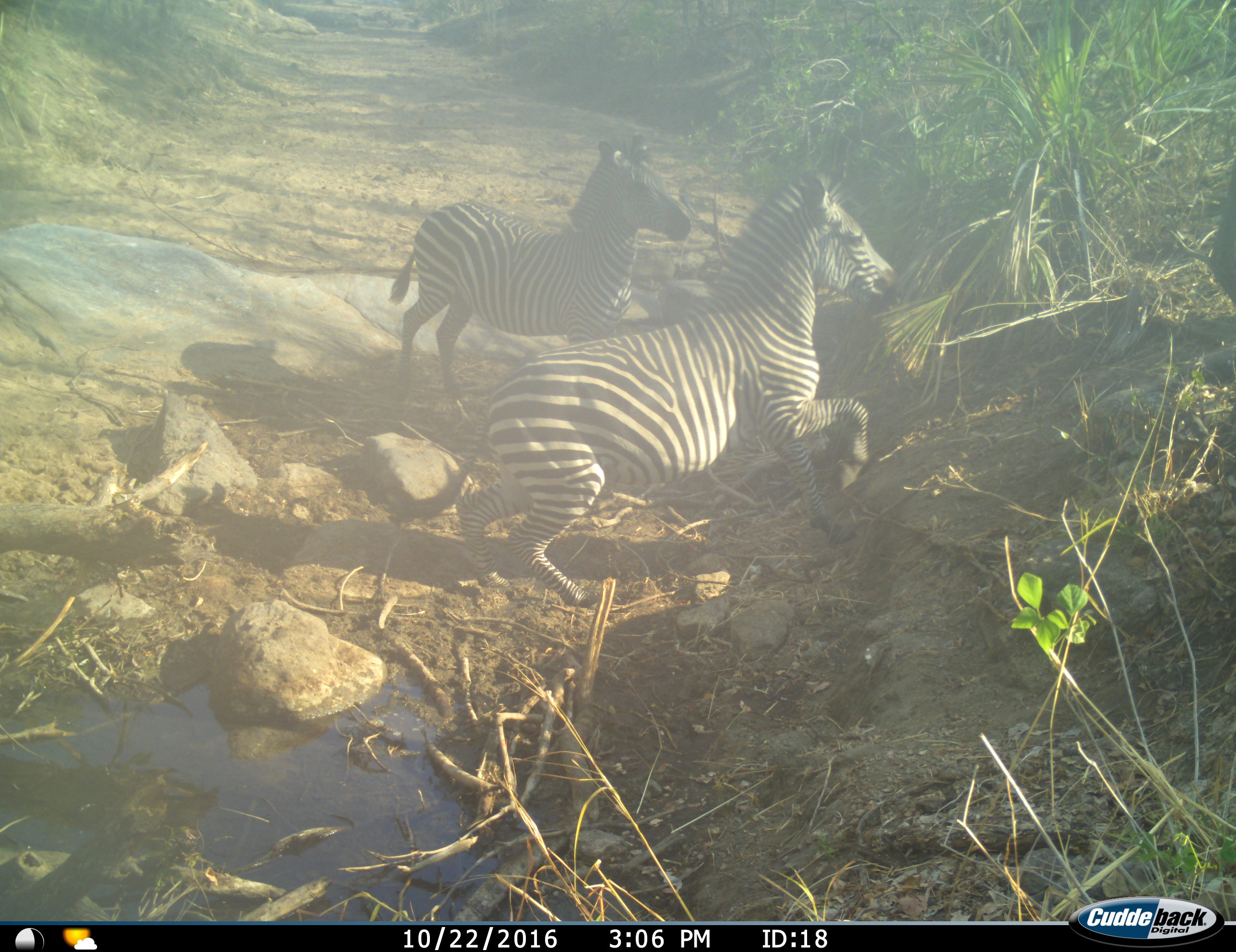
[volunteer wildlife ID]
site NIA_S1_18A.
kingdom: Animalia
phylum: Chordata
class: Mammalia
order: Perissodactyla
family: Equidae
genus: Equus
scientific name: Equus quagga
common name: plains zebra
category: zebraplains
Zebraplains (plains zebra) (Equus quagga), count 2. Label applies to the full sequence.